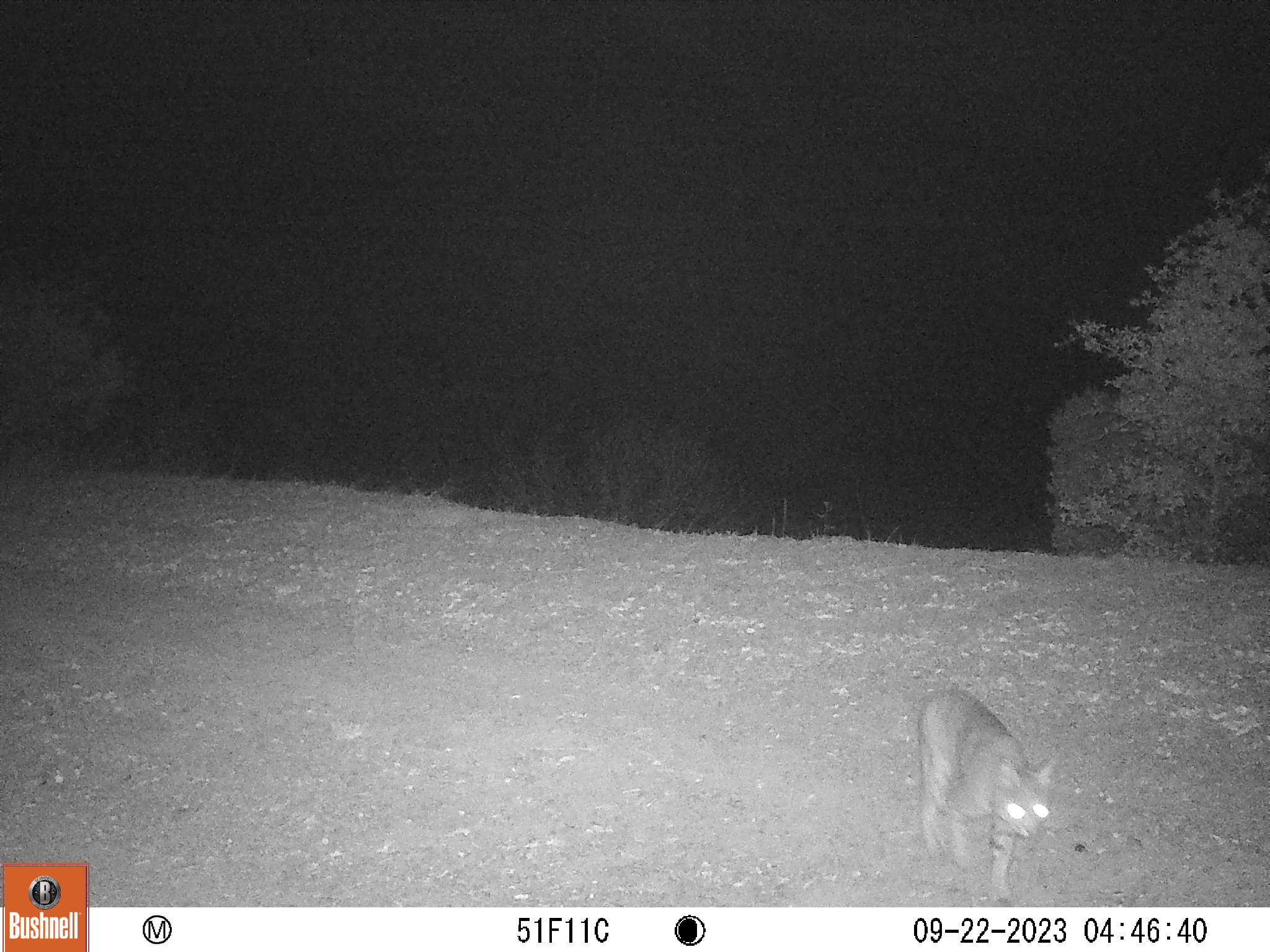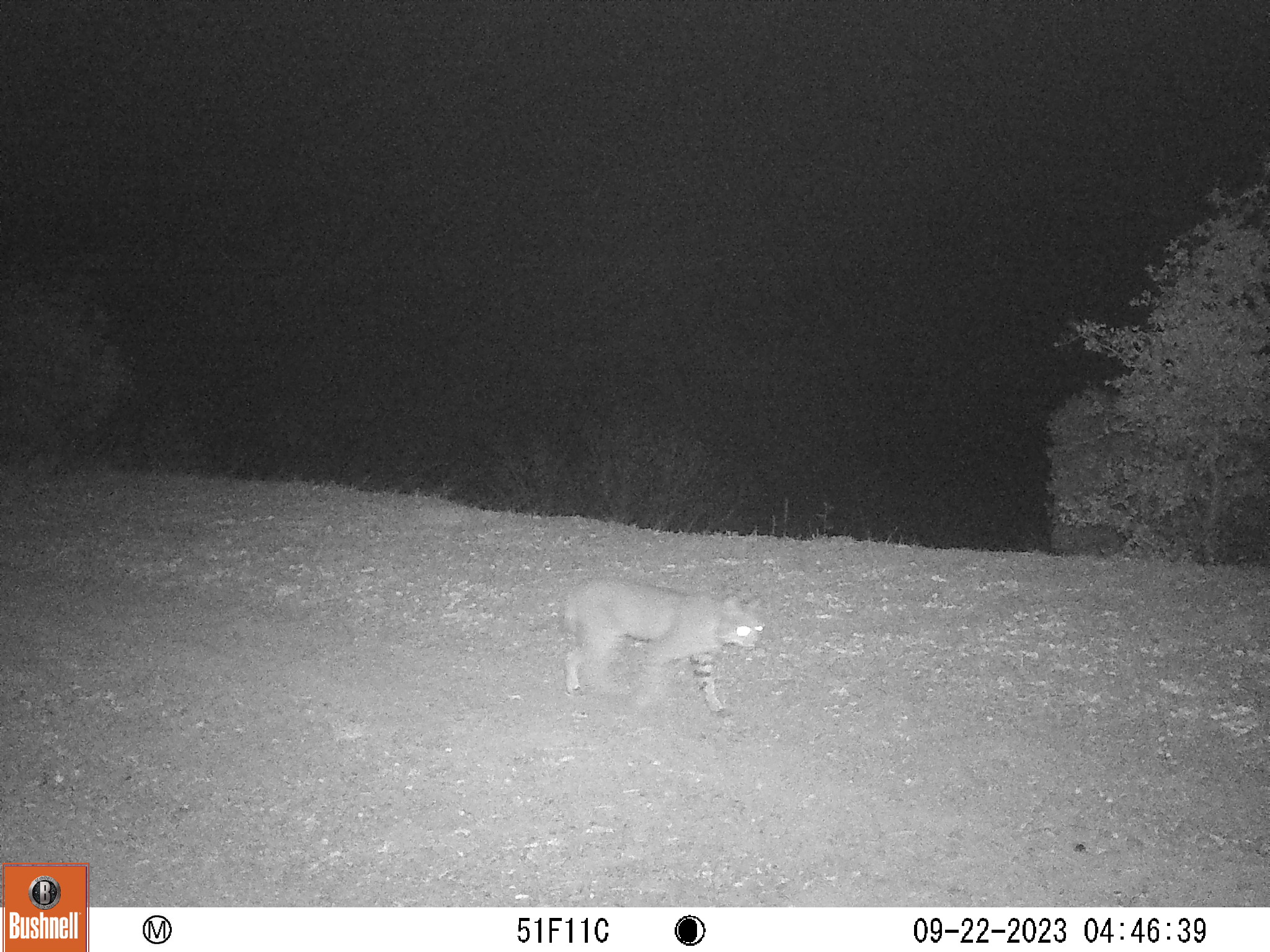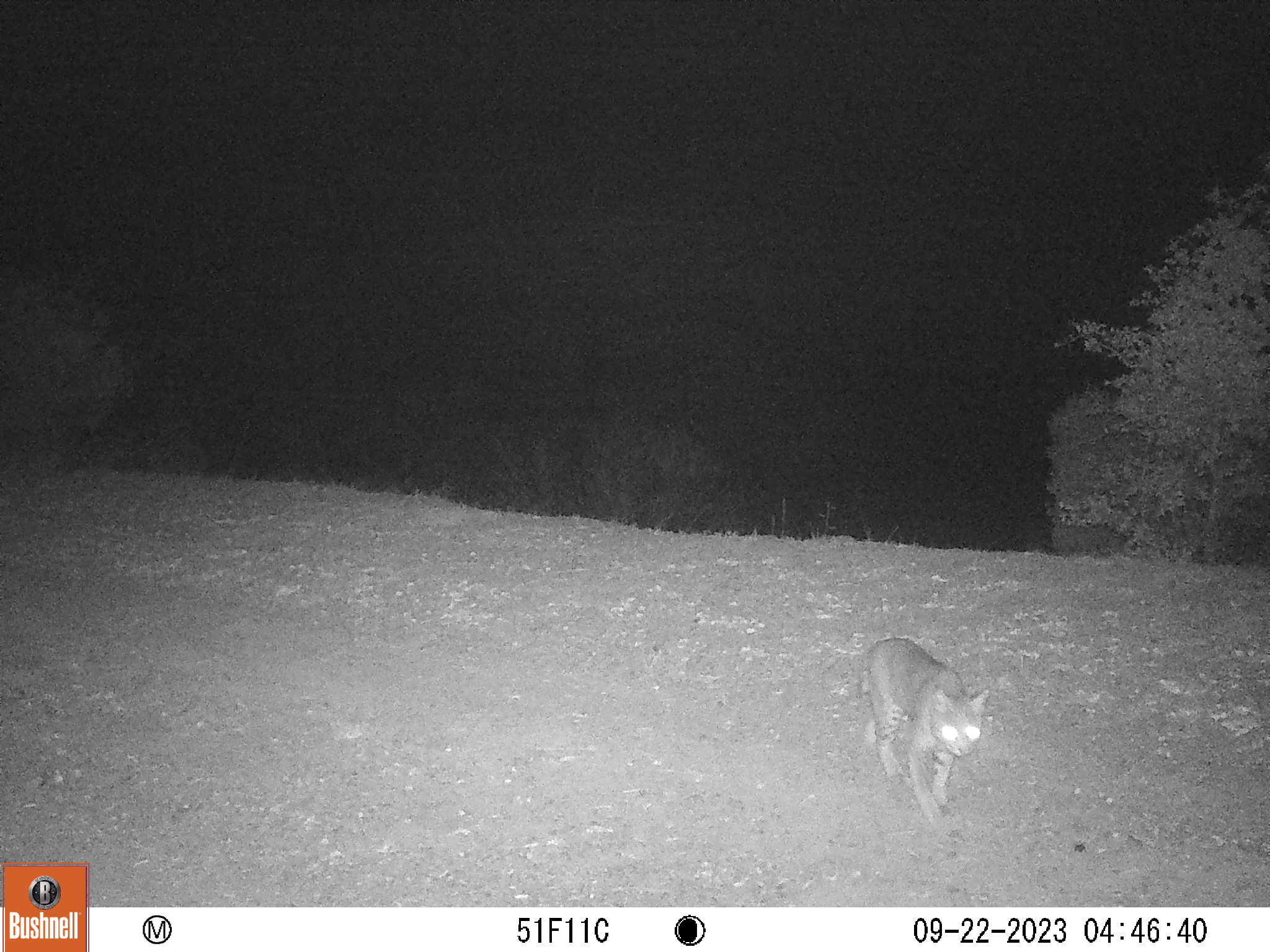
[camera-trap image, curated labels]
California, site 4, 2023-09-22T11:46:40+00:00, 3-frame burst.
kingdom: Animalia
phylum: Chordata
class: Mammalia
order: Carnivora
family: Felidae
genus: Lynx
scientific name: Lynx rufus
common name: bobcat